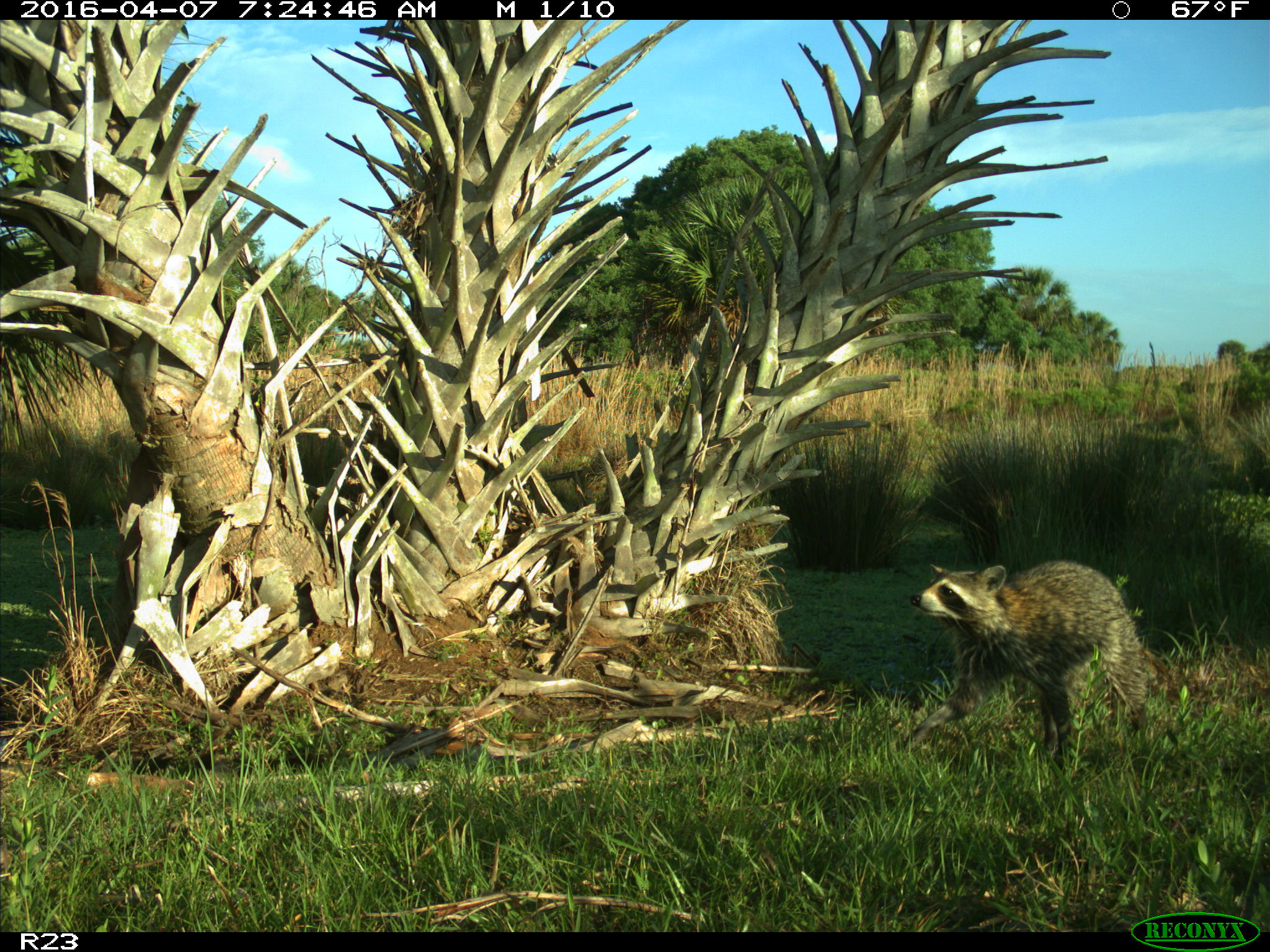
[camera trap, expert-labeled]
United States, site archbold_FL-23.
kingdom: Animalia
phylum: Chordata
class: Mammalia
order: Carnivora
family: Procyonidae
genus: Procyon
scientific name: Procyon lotor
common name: common raccoon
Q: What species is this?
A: Procyon lotor (common raccoon).